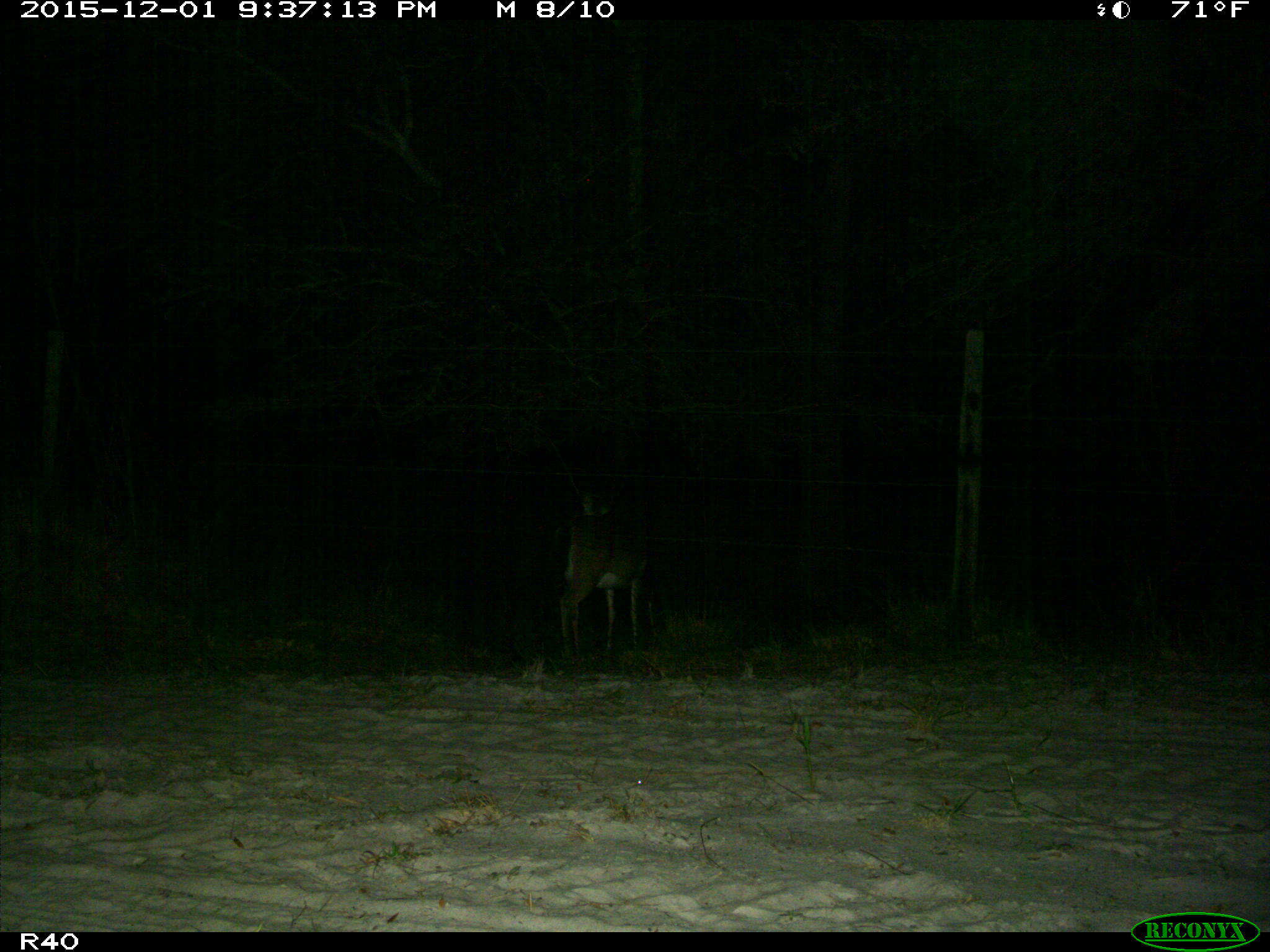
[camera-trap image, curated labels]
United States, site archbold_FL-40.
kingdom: Animalia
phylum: Chordata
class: Mammalia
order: Artiodactyla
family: Cervidae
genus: Odocoileus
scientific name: Odocoileus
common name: deer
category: unidentified deer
Unidentified deer (deer) (Odocoileus).